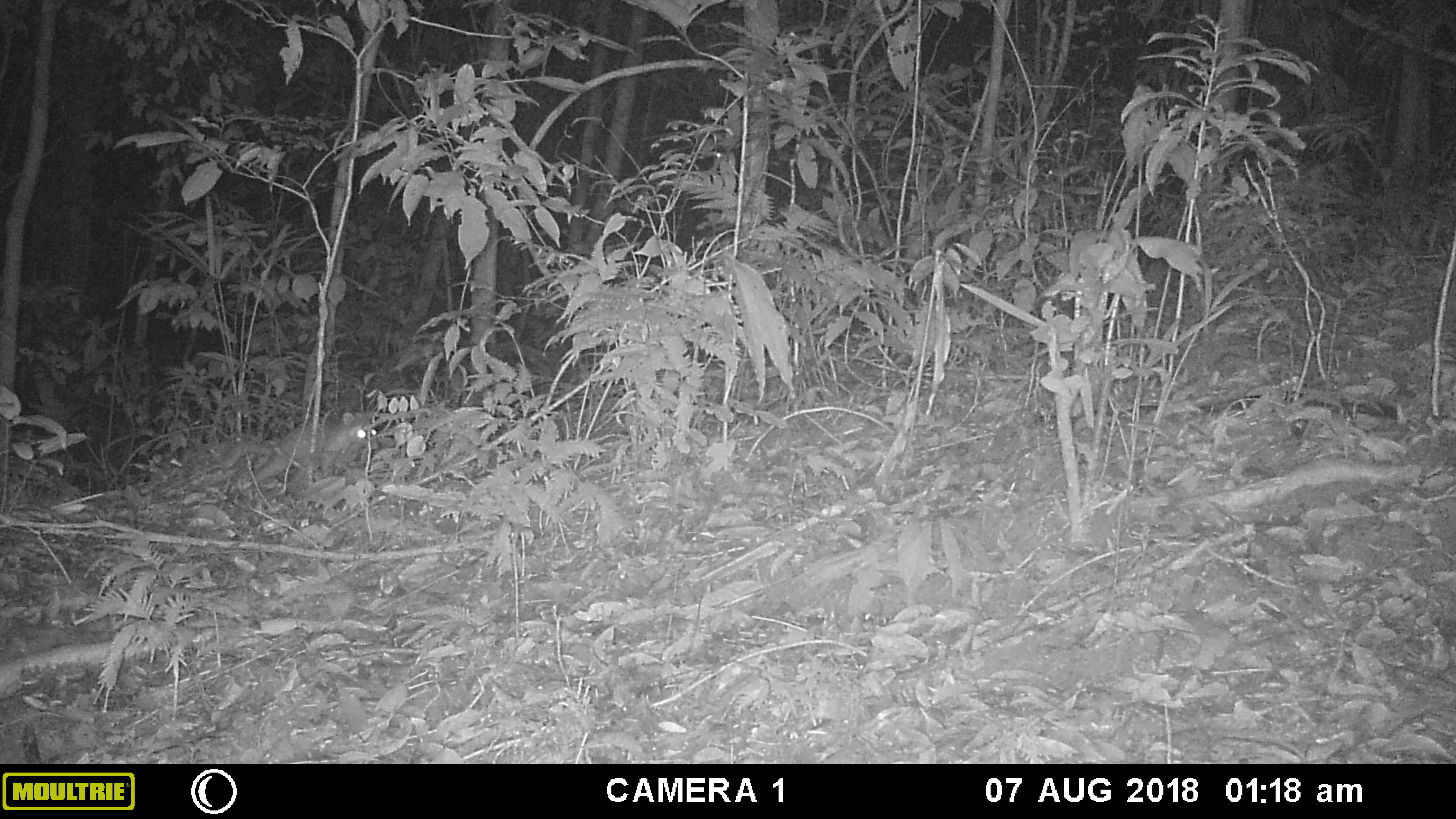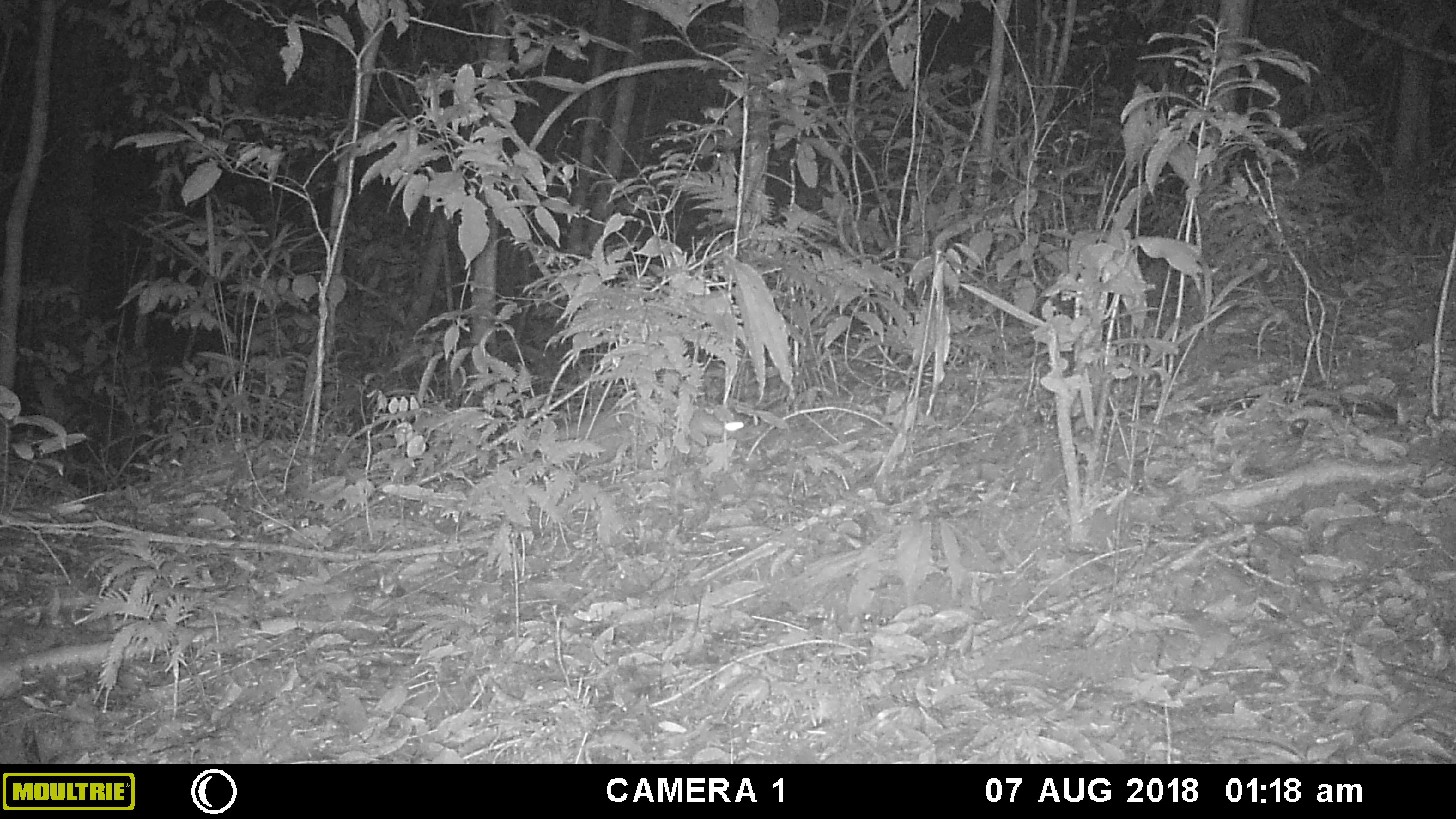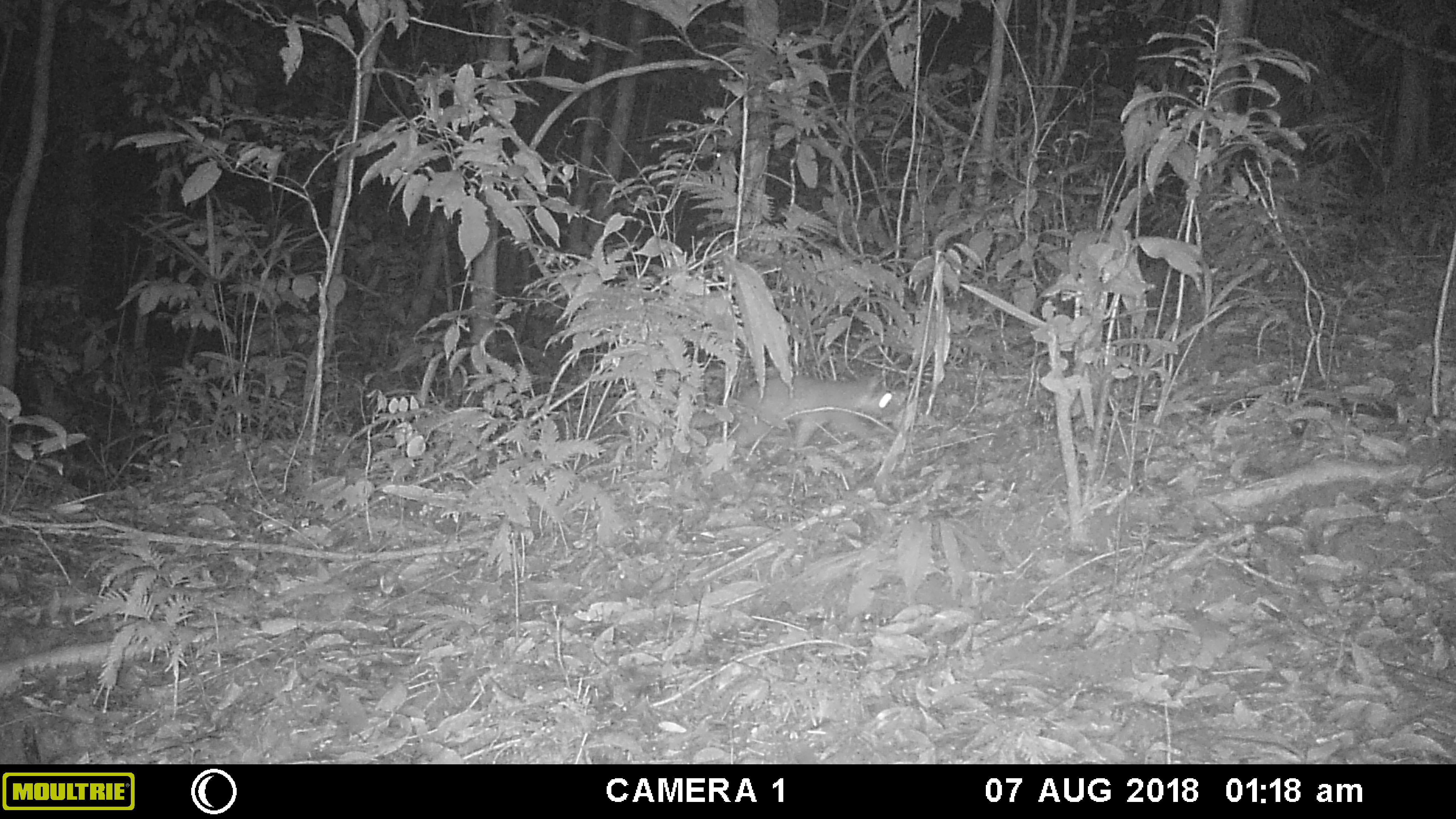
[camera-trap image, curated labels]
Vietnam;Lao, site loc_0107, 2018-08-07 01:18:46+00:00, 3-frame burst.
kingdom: Animalia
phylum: Chordata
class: Mammalia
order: Carnivora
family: Mustelidae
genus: Melogale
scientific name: Melogale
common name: ferret badger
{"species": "ferret badger (Melogale)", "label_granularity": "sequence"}